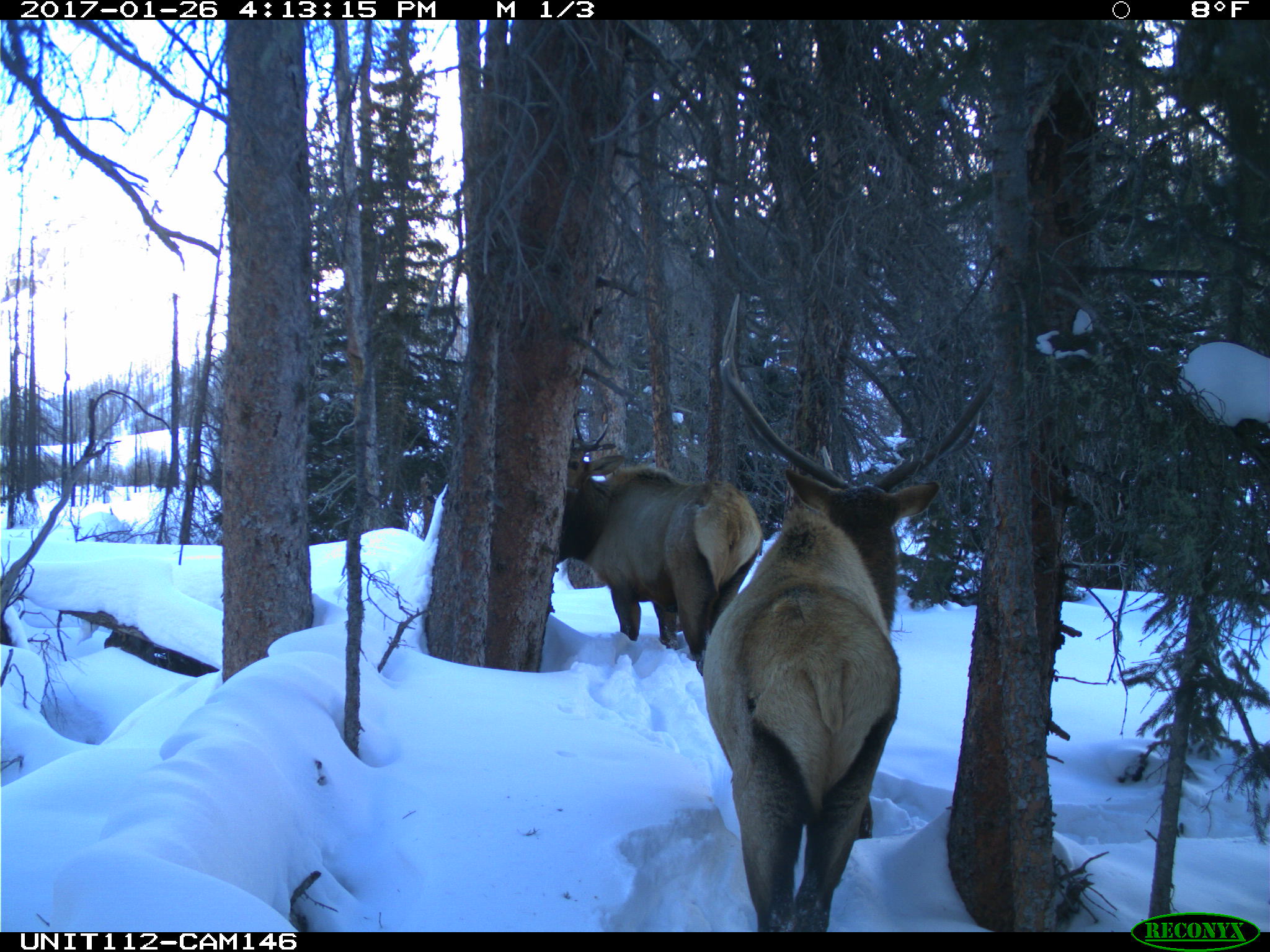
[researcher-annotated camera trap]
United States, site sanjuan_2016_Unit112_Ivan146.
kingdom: Animalia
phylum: Chordata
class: Mammalia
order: Artiodactyla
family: Cervidae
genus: Cervus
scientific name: Cervus elaphus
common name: red deer